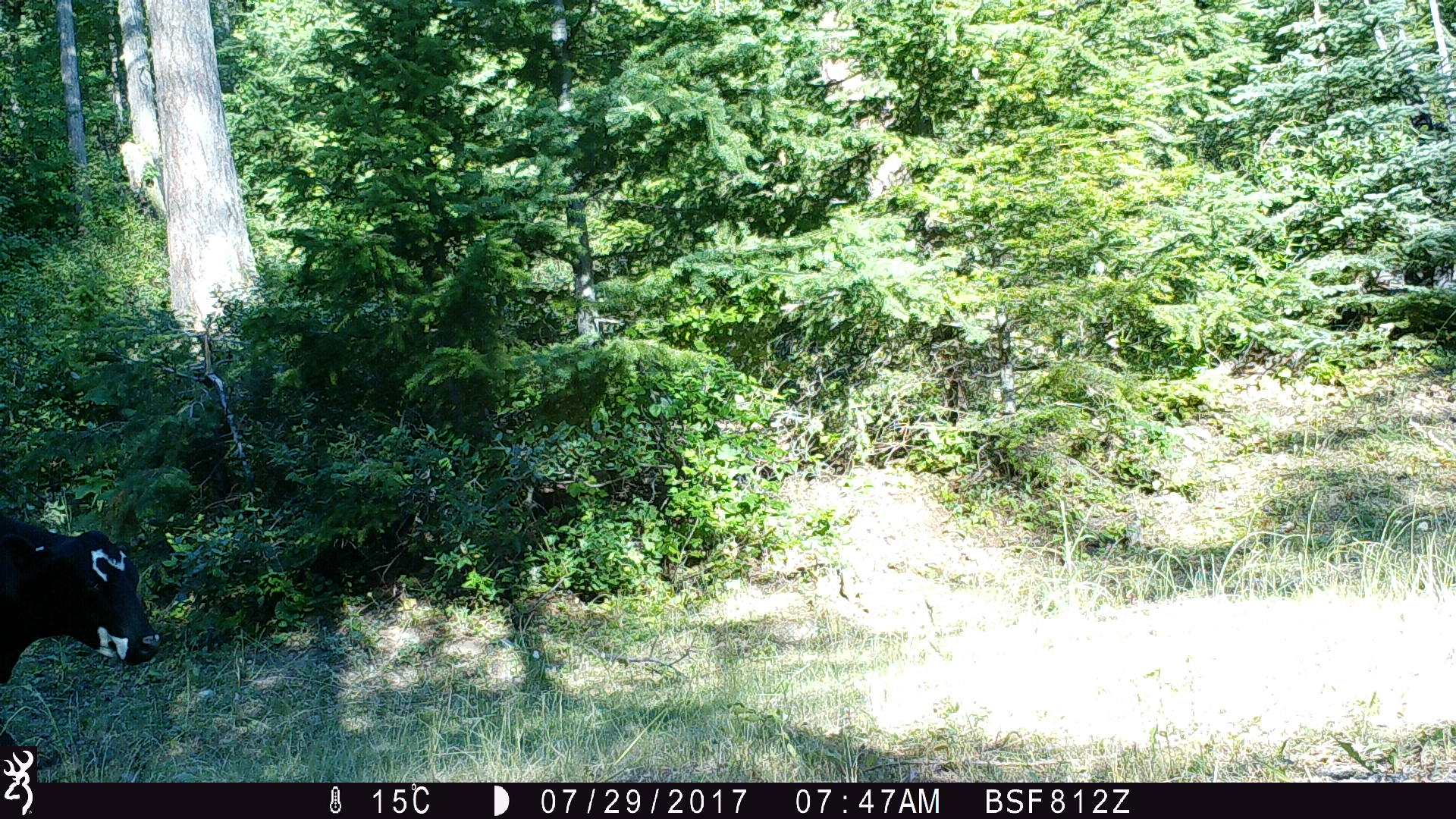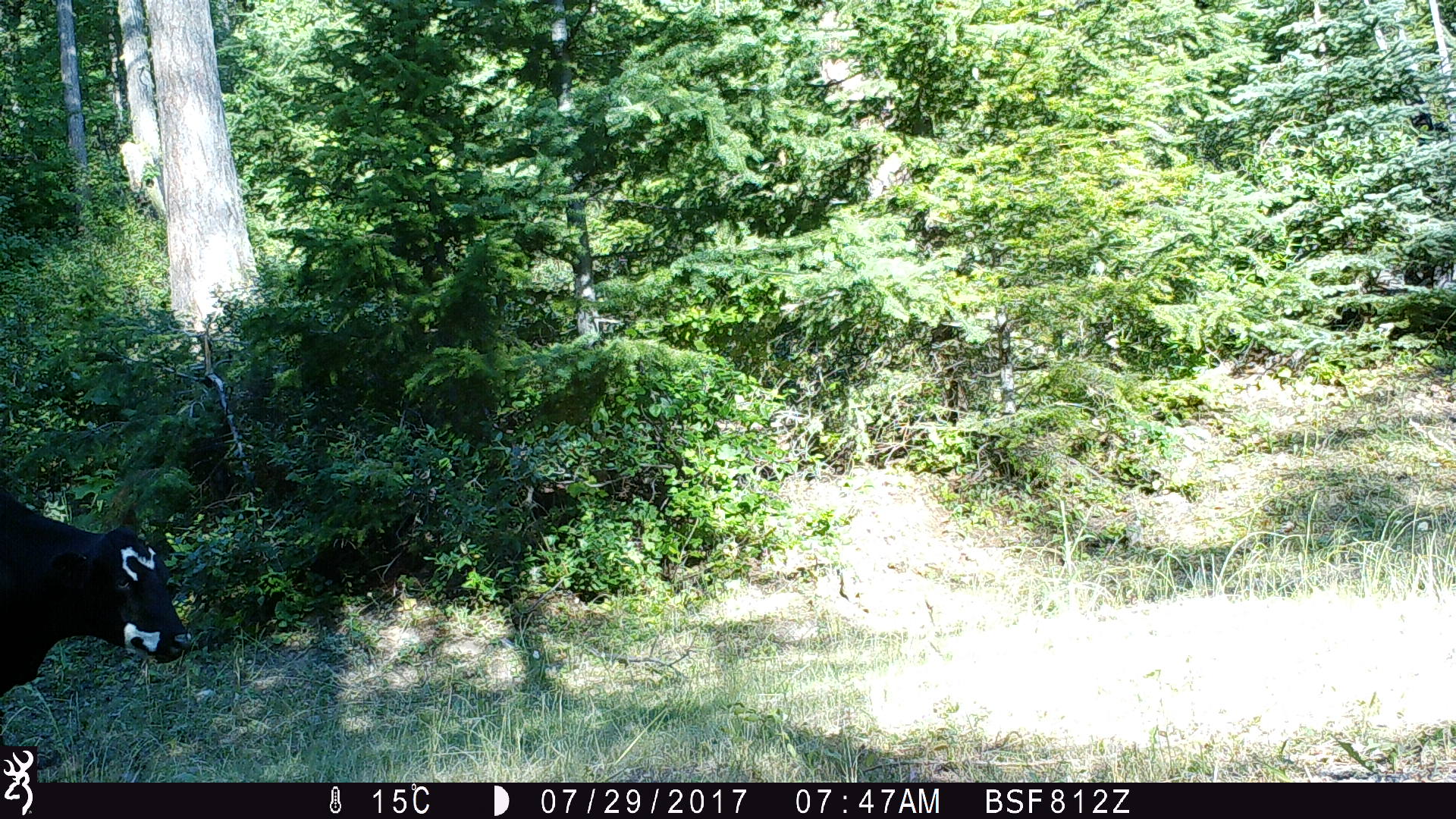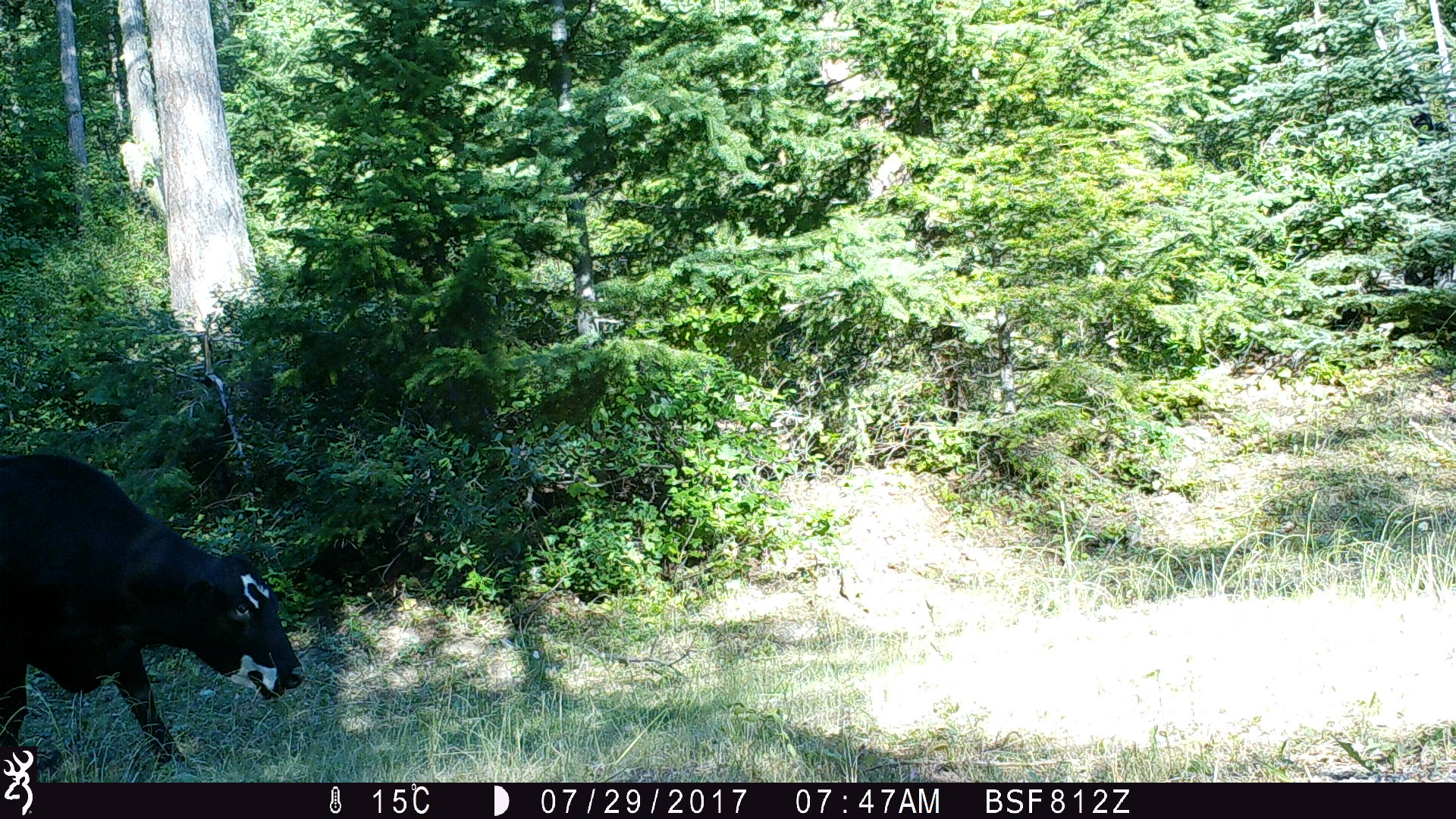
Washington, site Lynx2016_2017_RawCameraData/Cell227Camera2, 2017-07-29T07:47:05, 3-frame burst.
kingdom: Animalia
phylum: Chordata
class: Mammalia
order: Artiodactyla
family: Bovidae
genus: Bos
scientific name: Bos taurus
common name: domestic cattle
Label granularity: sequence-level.